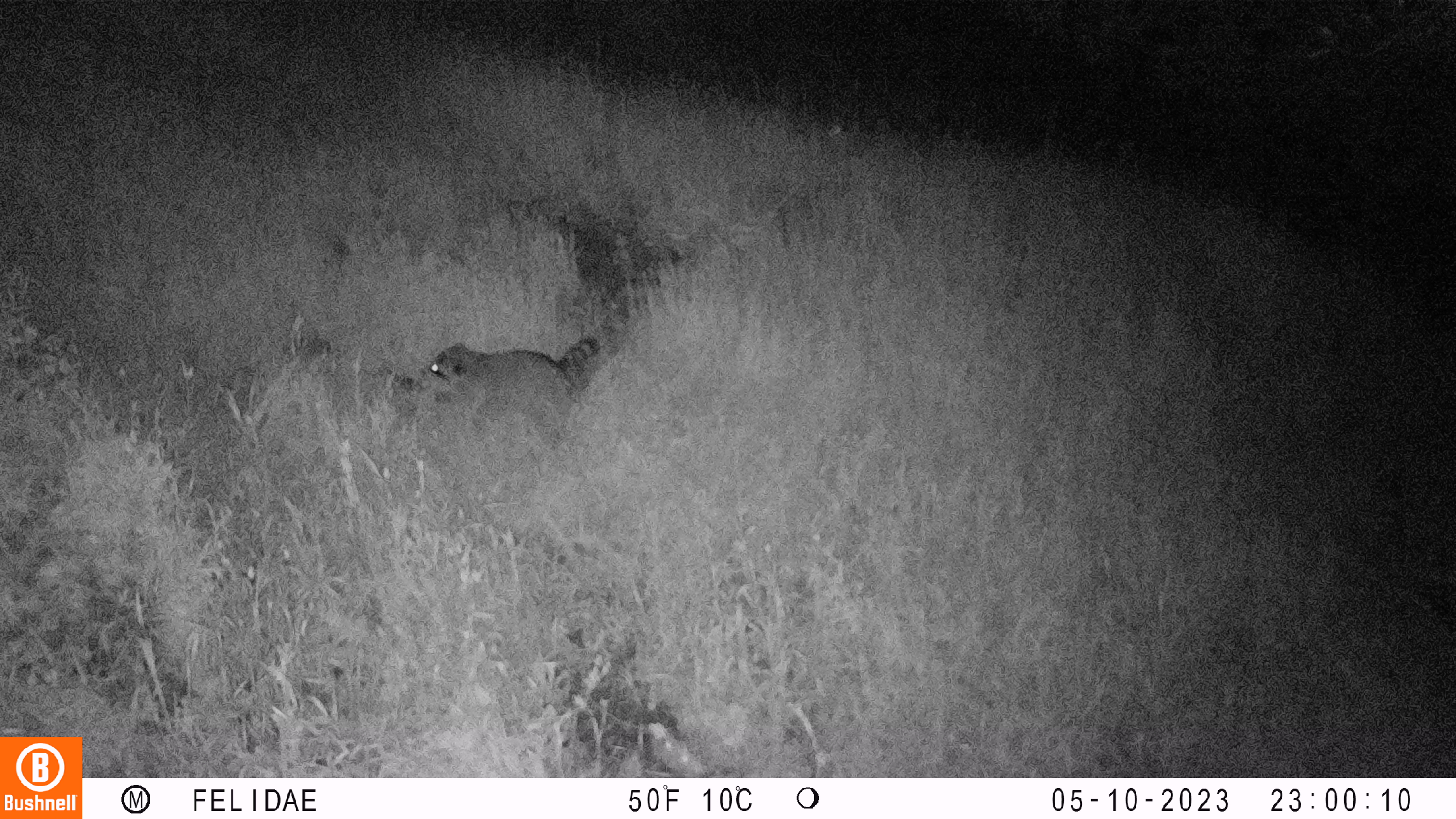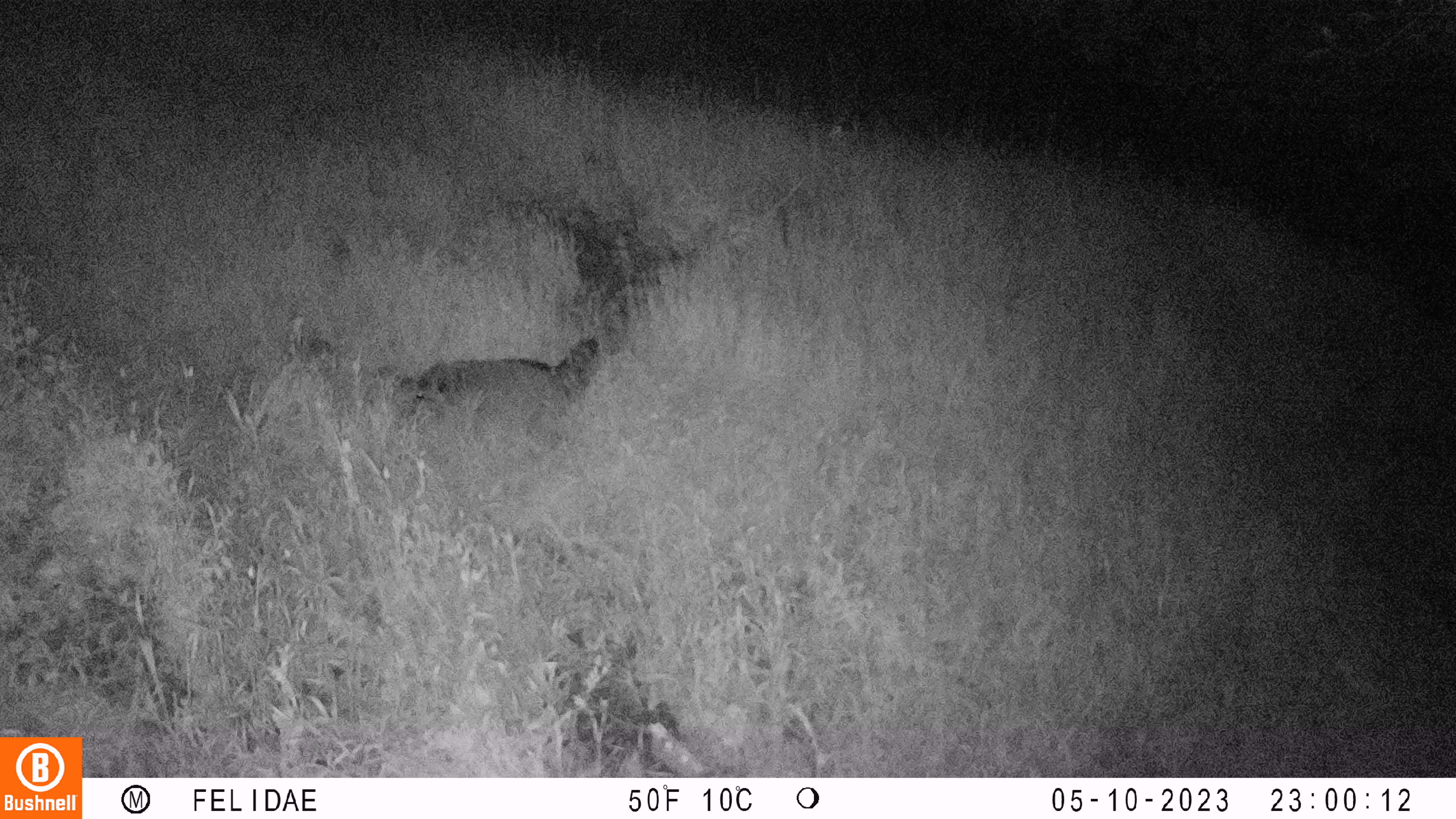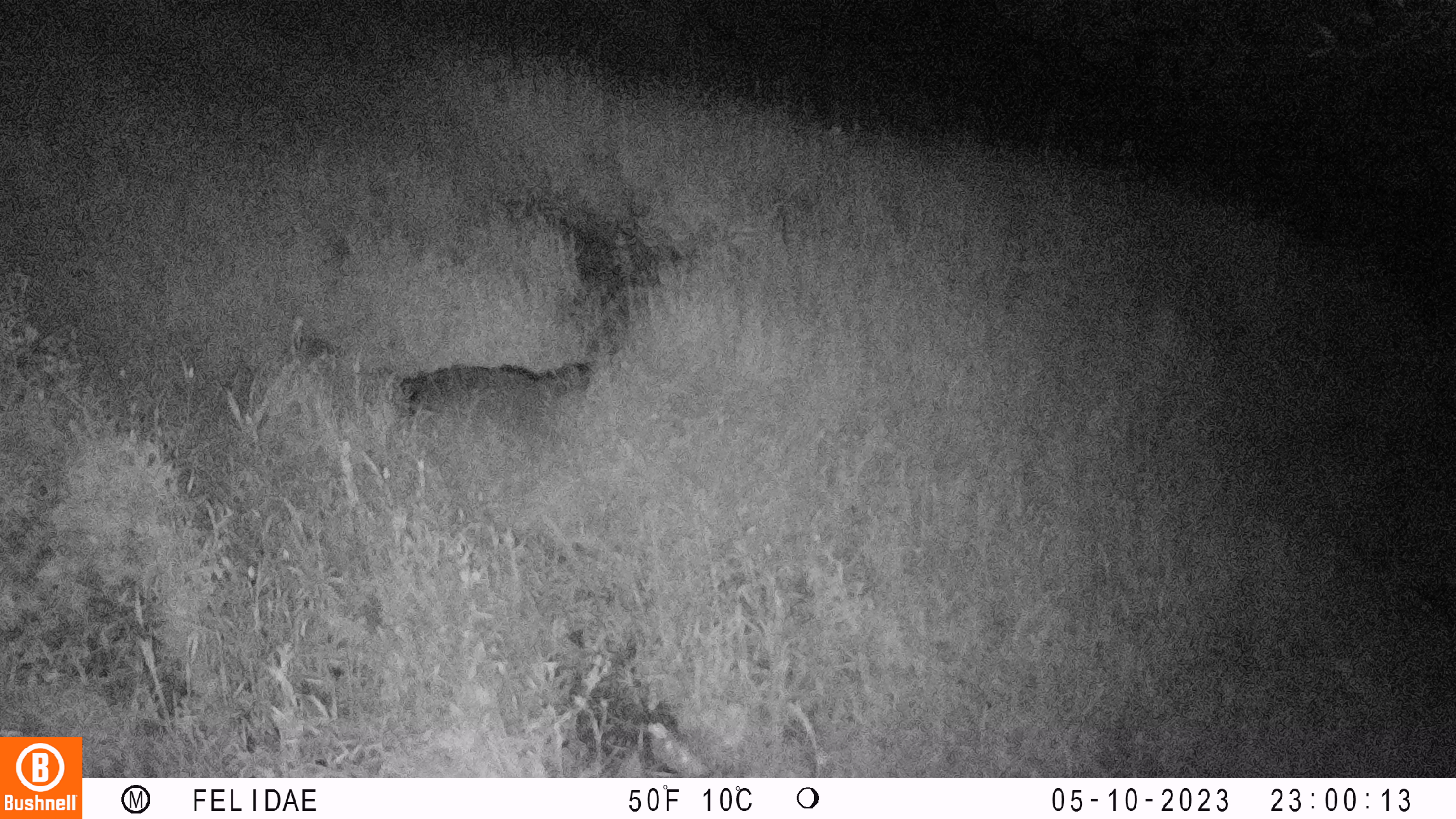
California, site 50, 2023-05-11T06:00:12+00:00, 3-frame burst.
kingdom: Animalia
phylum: Chordata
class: Mammalia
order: Carnivora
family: Procyonidae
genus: Procyon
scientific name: Procyon lotor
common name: raccoon